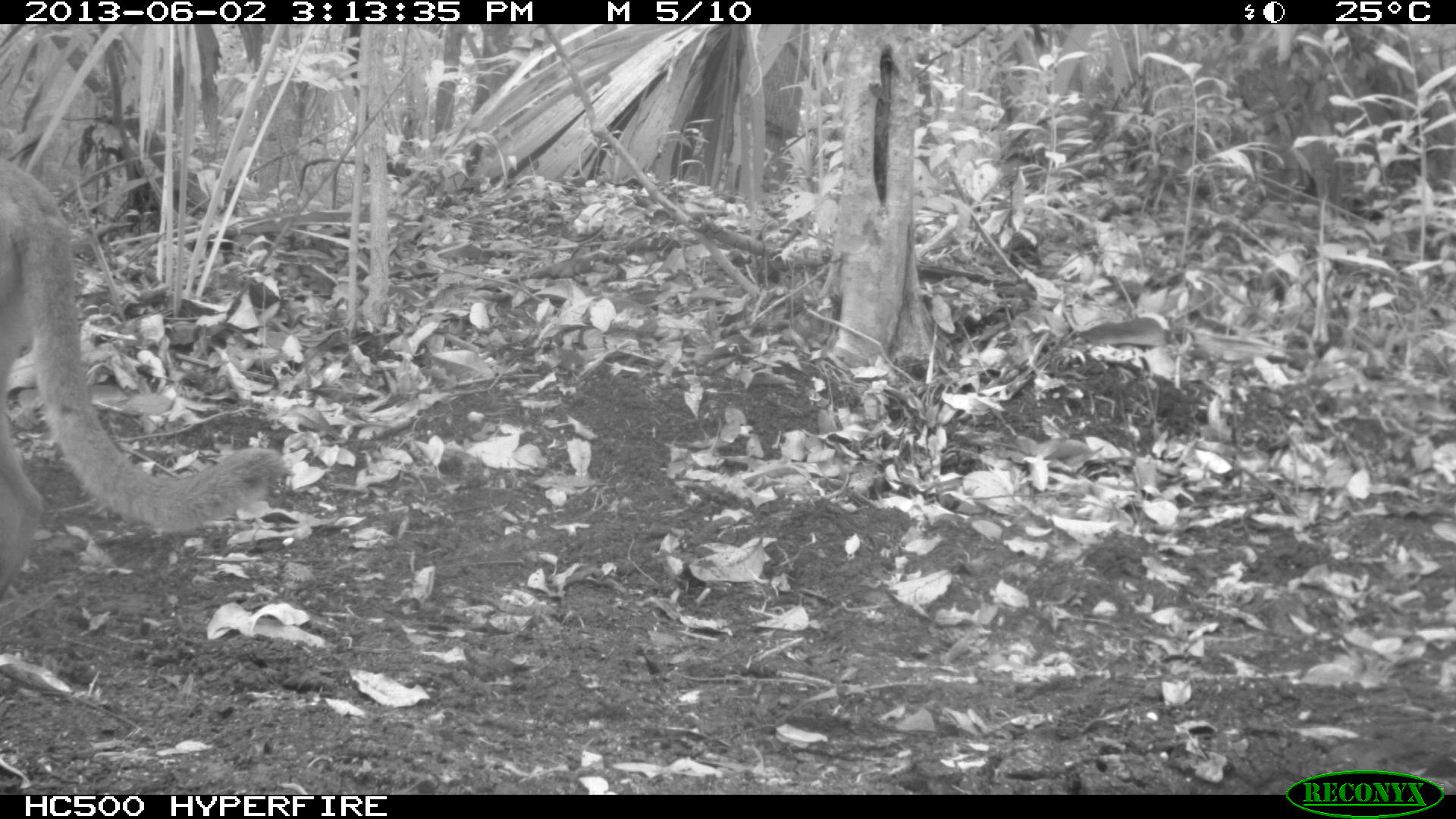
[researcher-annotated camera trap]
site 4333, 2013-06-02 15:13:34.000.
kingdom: Animalia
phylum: Chordata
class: Mammalia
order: Carnivora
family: Felidae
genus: Puma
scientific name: Puma concolor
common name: mountain lion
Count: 1.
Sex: female.